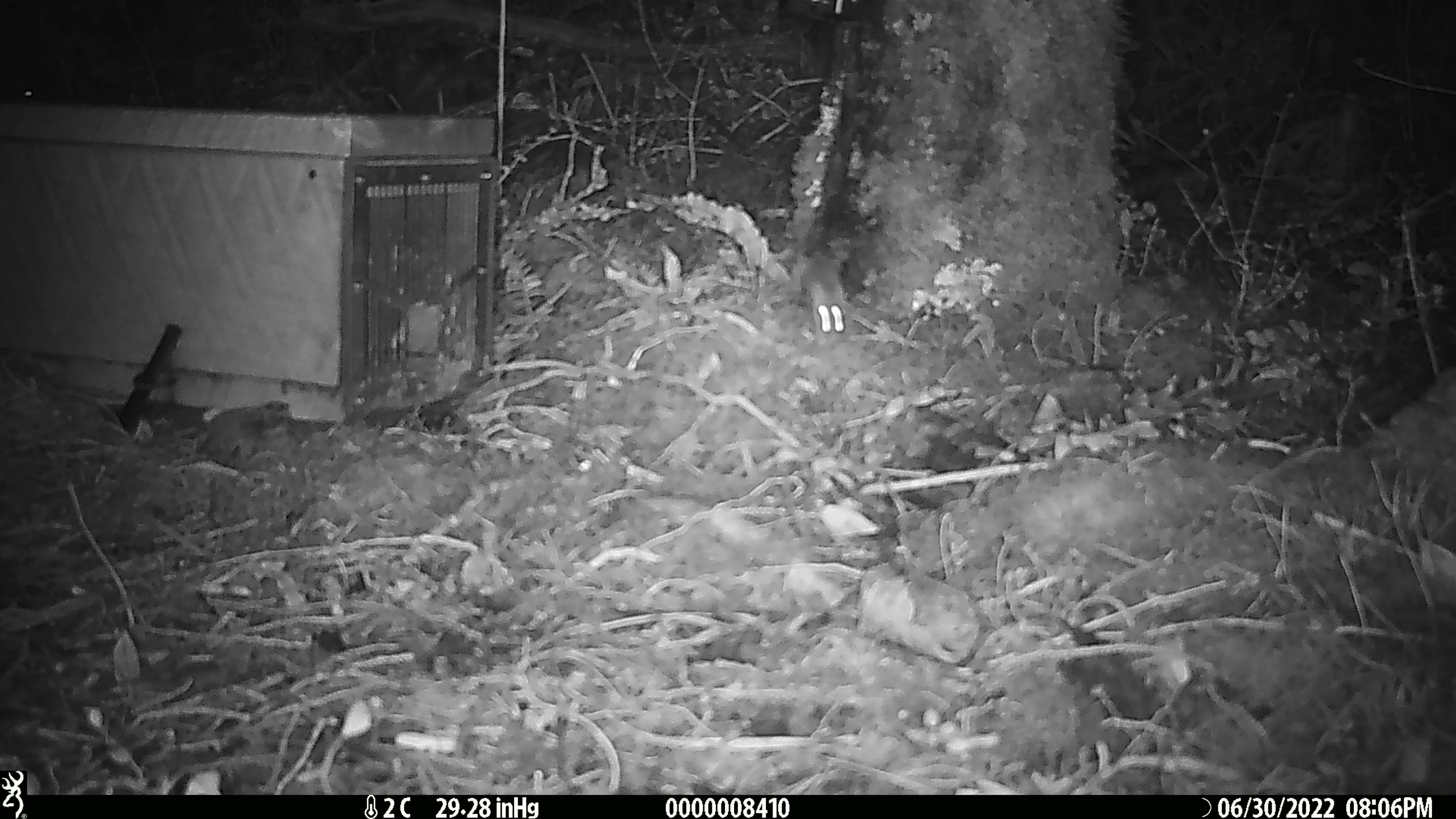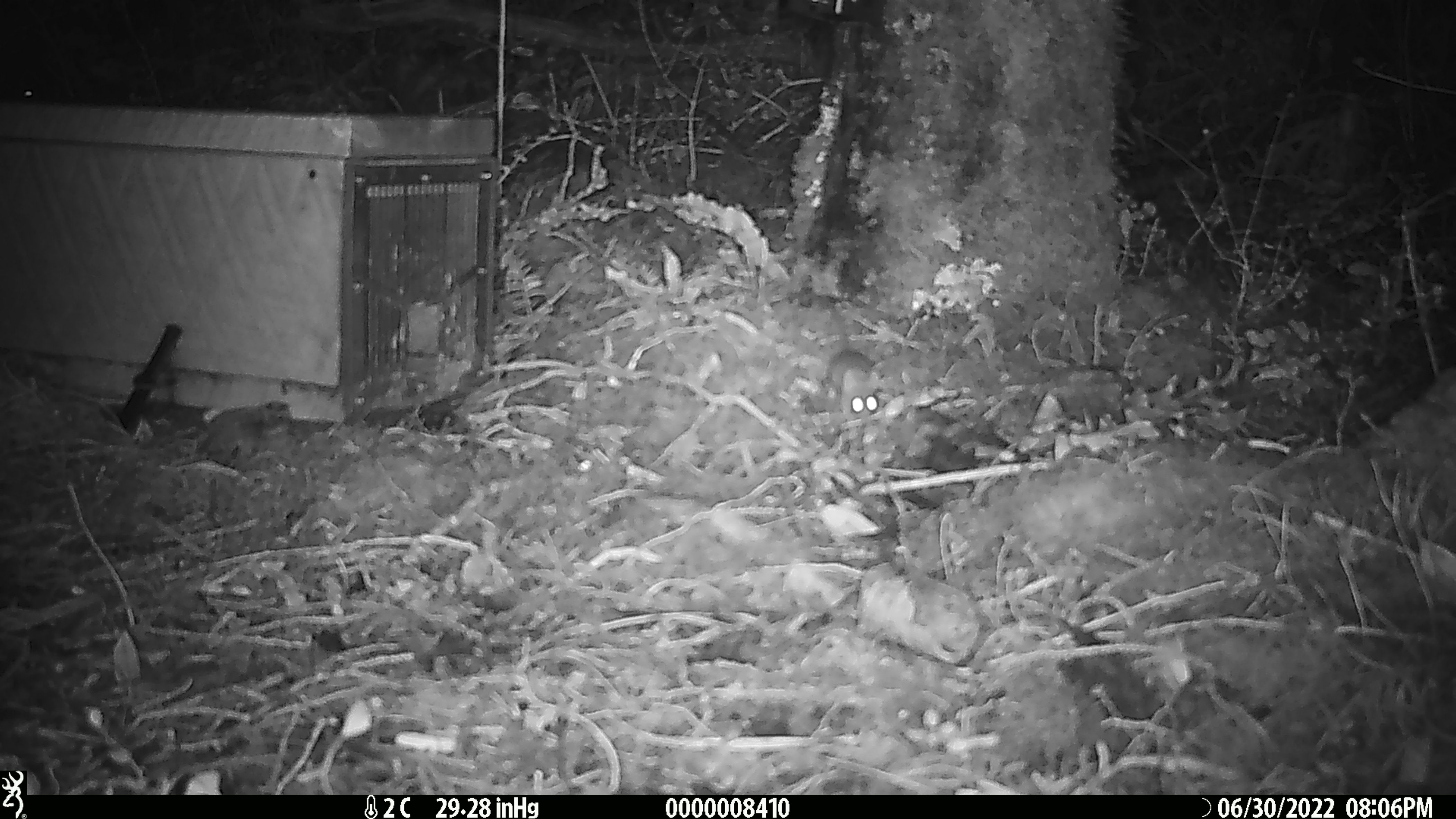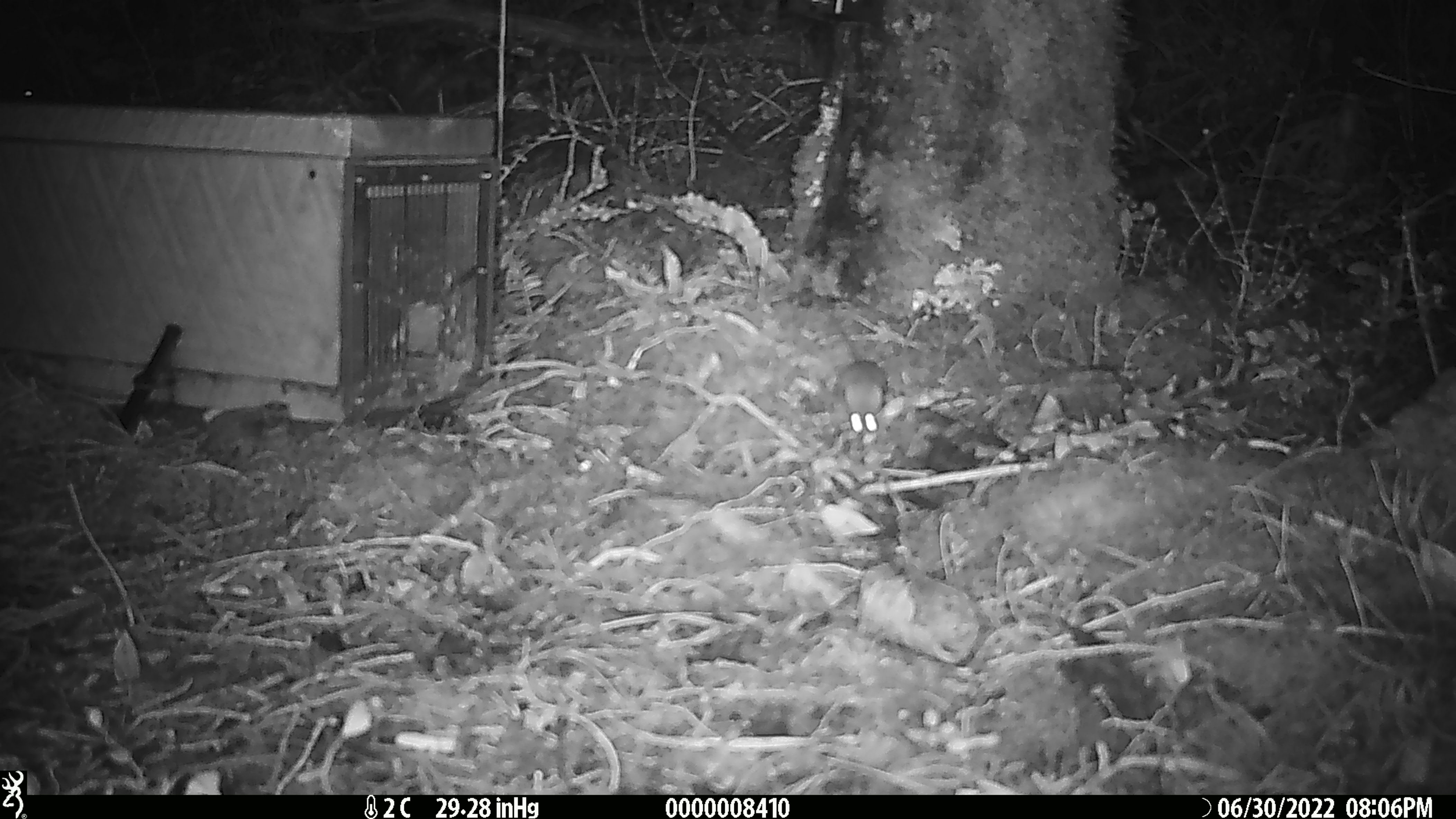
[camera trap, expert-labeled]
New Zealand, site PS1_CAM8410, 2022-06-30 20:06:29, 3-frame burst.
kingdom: Animalia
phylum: Chordata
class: Mammalia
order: Rodentia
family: Muridae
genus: Mus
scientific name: Mus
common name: mouse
Mouse (Mus).